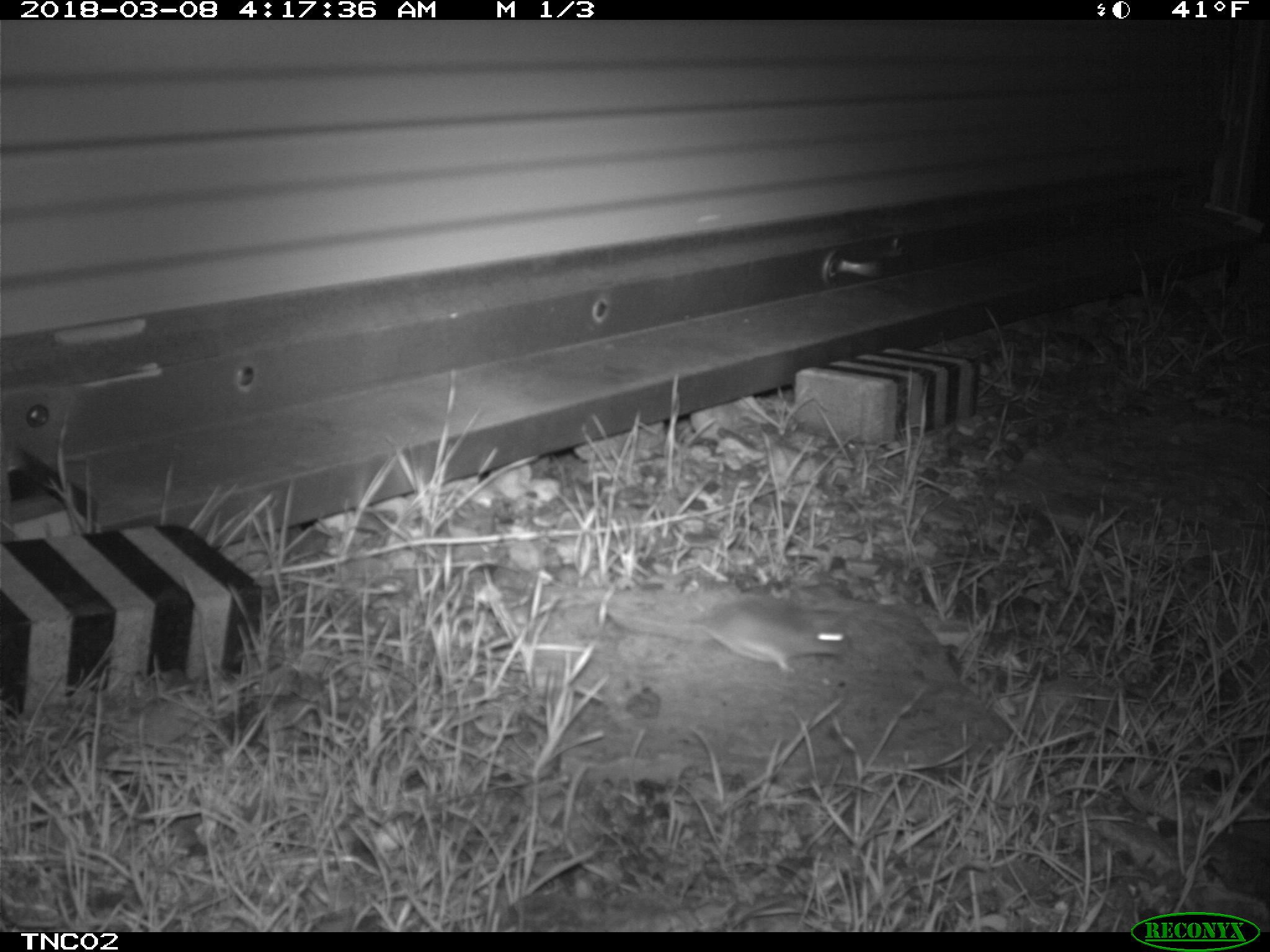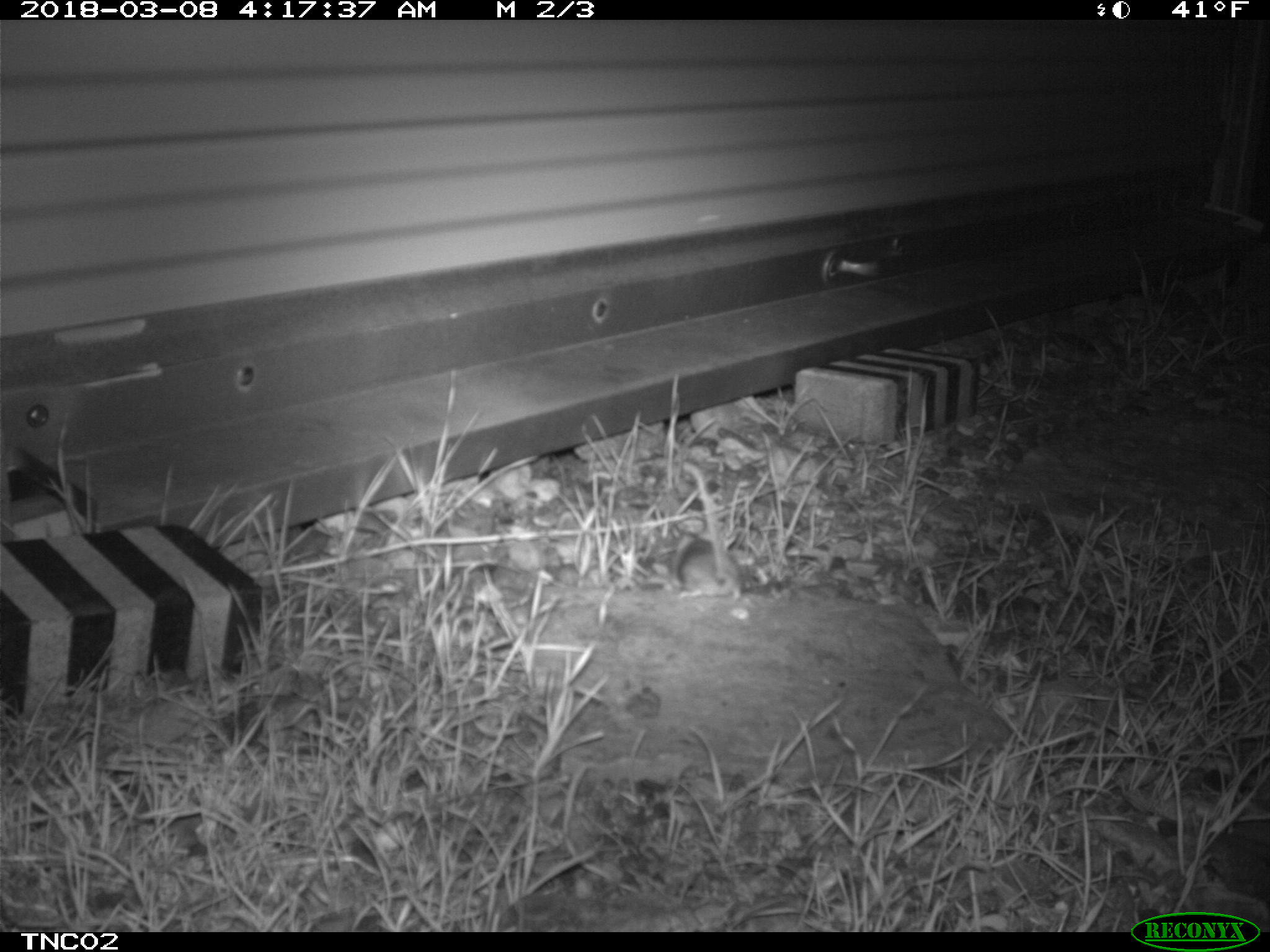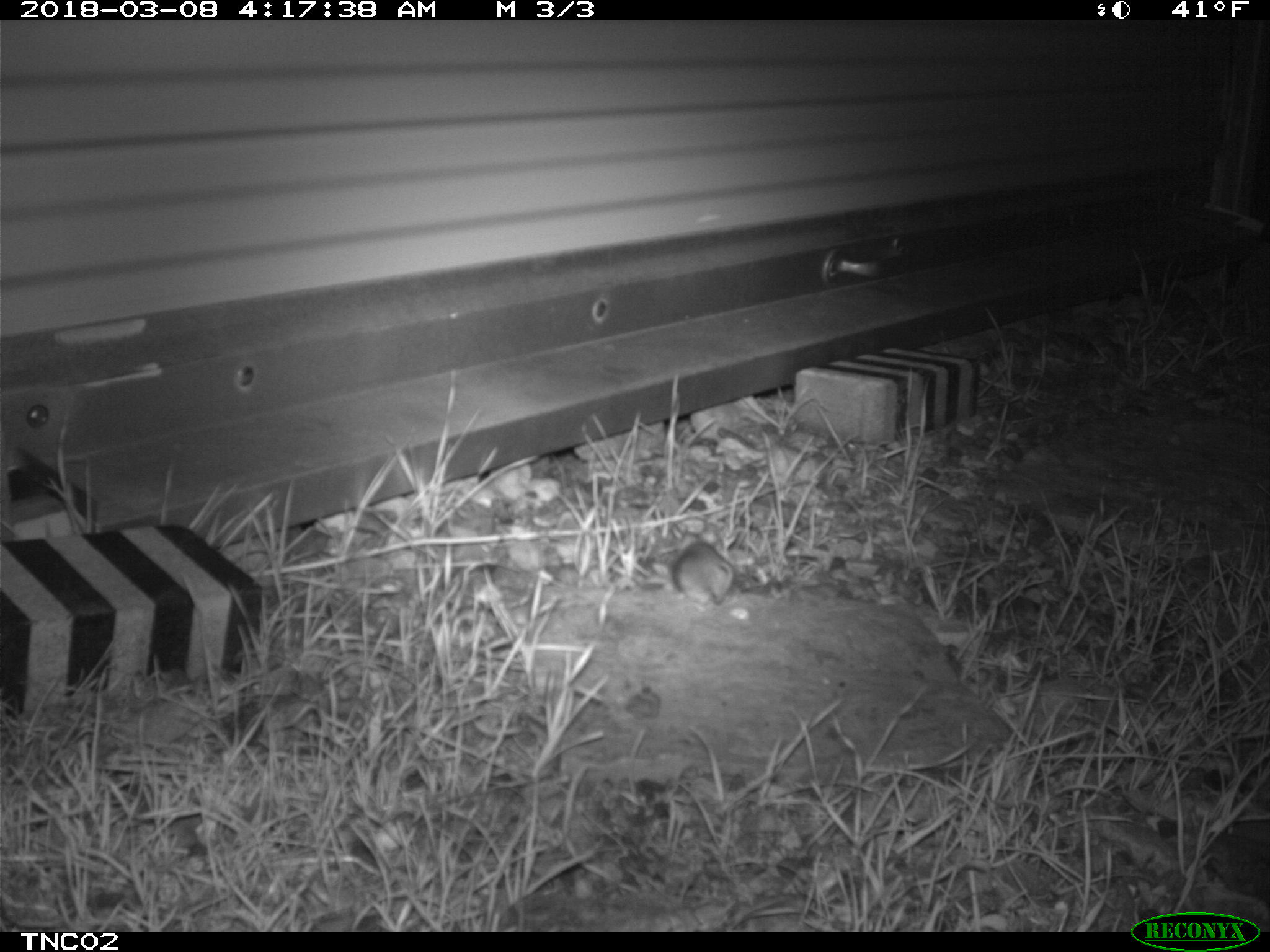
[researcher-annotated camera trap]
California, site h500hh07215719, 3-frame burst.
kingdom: Animalia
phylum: Chordata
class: Mammalia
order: Rodentia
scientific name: Rodentia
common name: rodent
Rodent (Rodentia).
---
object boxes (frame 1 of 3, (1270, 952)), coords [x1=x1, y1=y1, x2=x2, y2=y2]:
rodent: [x1=613, y1=597, x2=848, y2=673]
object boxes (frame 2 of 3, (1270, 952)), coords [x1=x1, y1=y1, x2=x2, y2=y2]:
rodent: [x1=674, y1=531, x2=739, y2=591]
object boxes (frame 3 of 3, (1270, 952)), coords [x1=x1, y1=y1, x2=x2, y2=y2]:
rodent: [x1=672, y1=540, x2=734, y2=605]